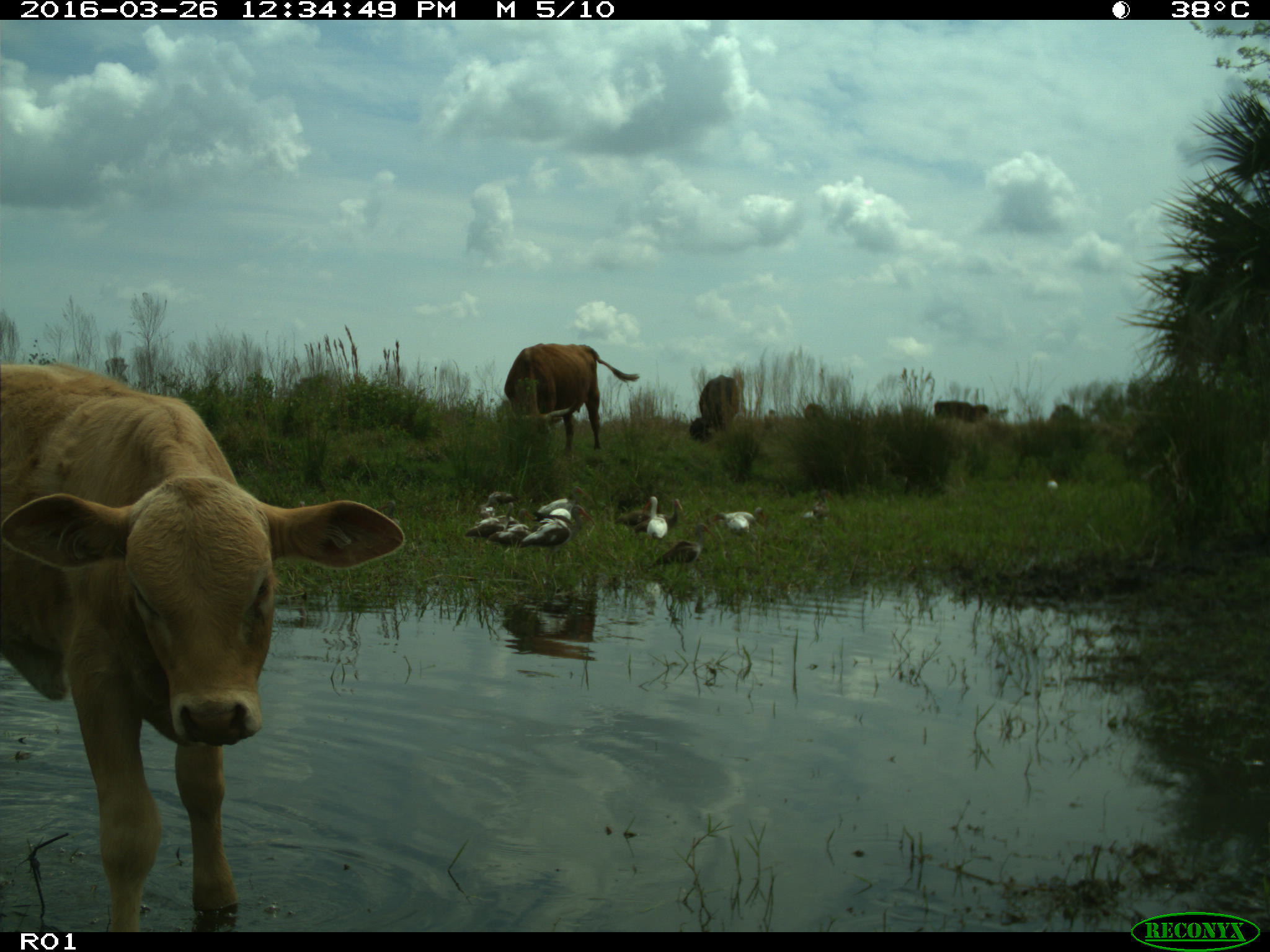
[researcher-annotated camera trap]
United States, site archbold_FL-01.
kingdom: Animalia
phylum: Chordata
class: Mammalia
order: Artiodactyla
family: Bovidae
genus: Bos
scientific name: Bos taurus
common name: domestic cow